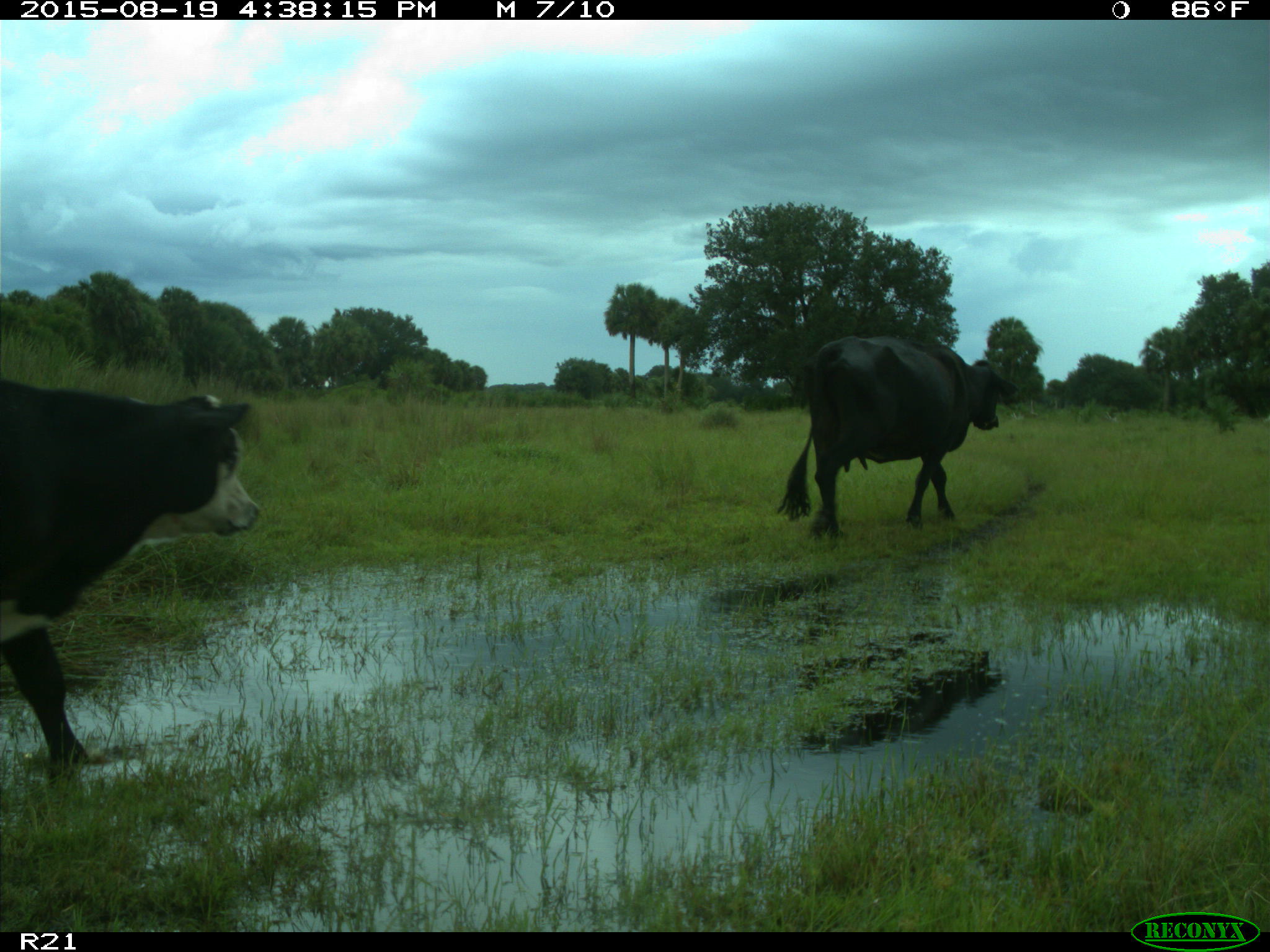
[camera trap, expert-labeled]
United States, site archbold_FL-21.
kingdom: Animalia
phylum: Chordata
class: Mammalia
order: Artiodactyla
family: Bovidae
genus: Bos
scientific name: Bos taurus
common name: domestic cow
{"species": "Bos taurus (domestic cow)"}